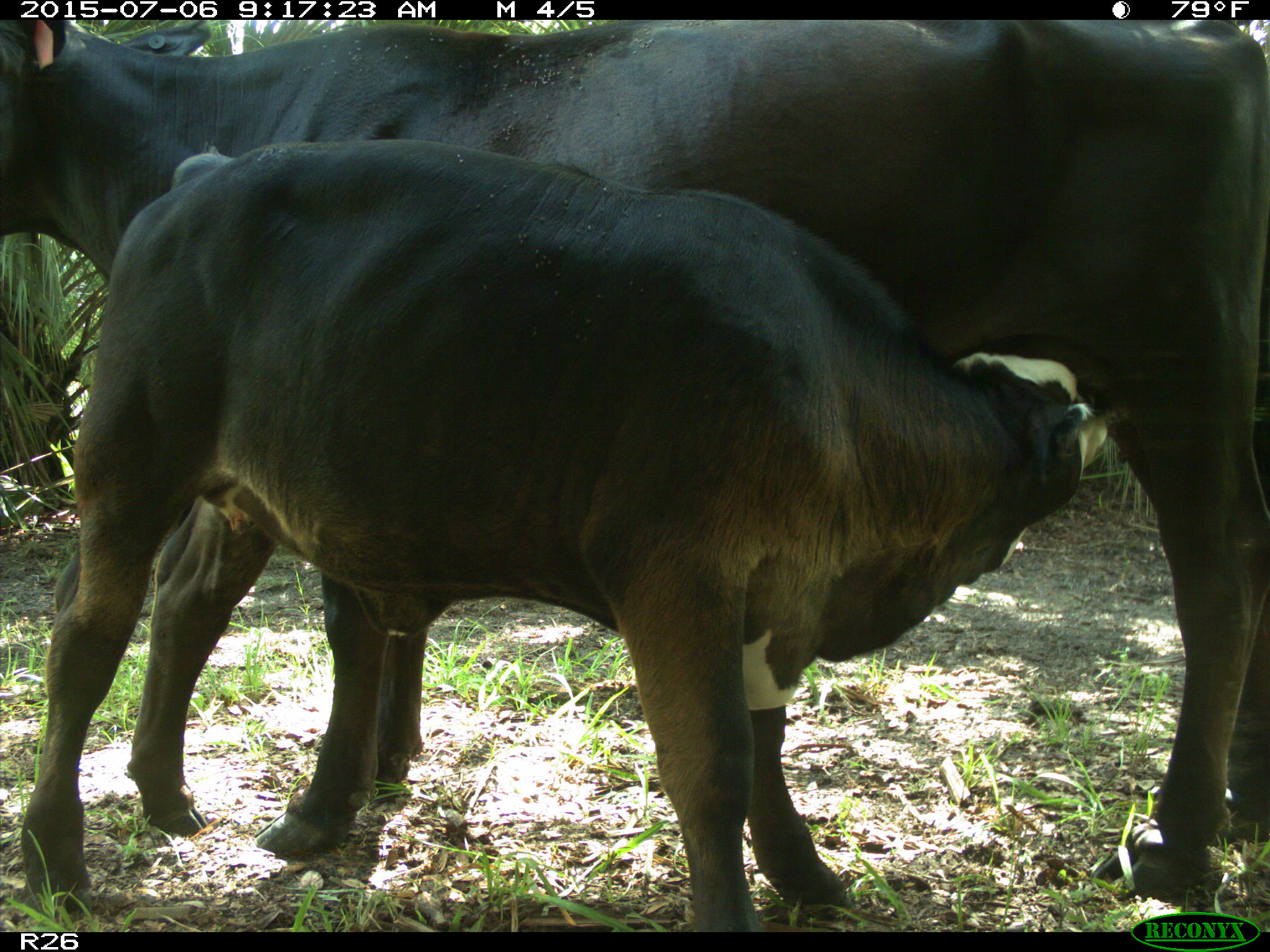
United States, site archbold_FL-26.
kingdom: Animalia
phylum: Chordata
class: Mammalia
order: Artiodactyla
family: Bovidae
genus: Bos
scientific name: Bos taurus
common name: domestic cow